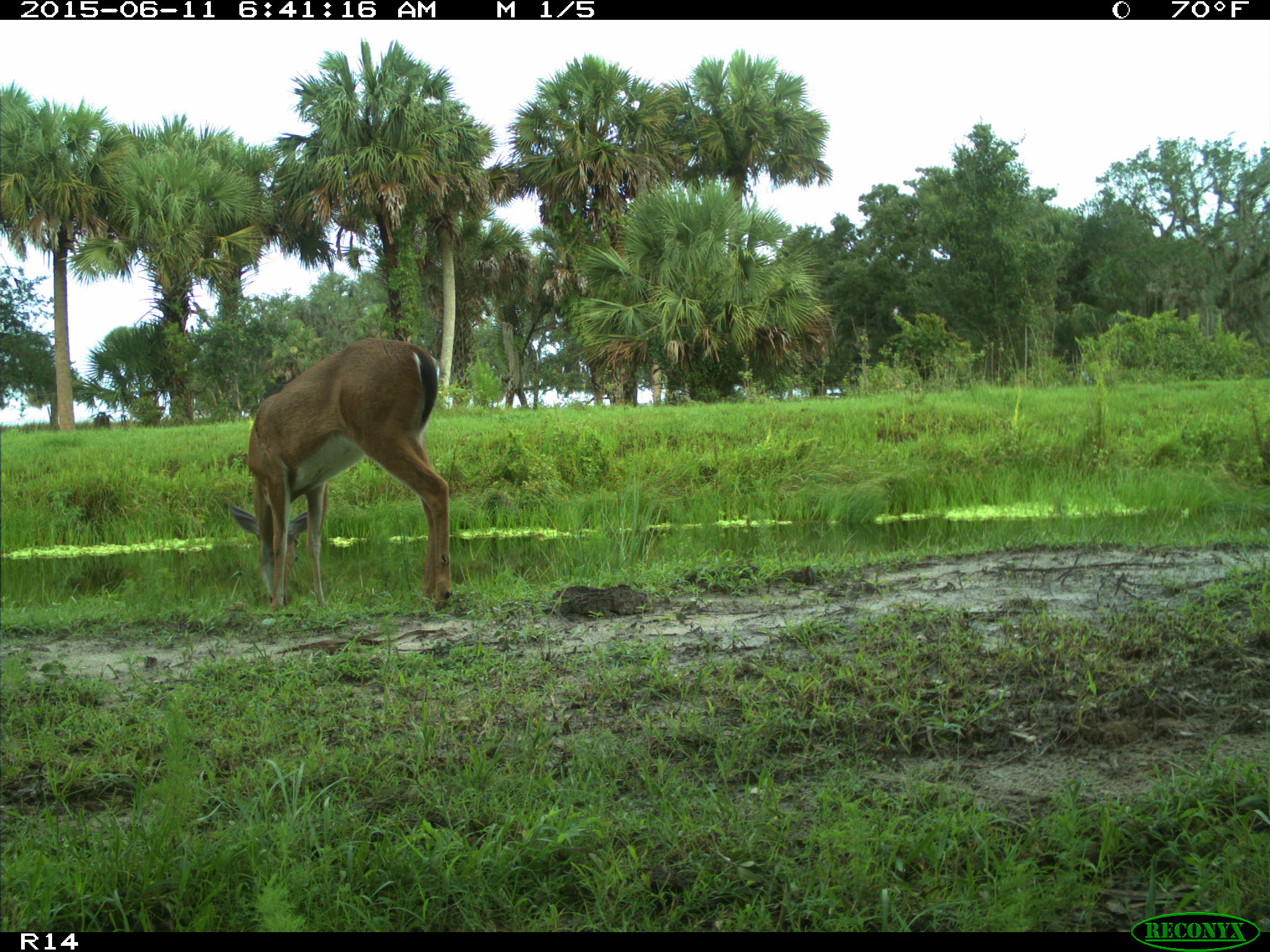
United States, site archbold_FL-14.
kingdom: Animalia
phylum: Chordata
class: Mammalia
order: Artiodactyla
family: Cervidae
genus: Odocoileus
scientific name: Odocoileus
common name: deer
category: unidentified deer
Unidentified deer (deer) (Odocoileus).